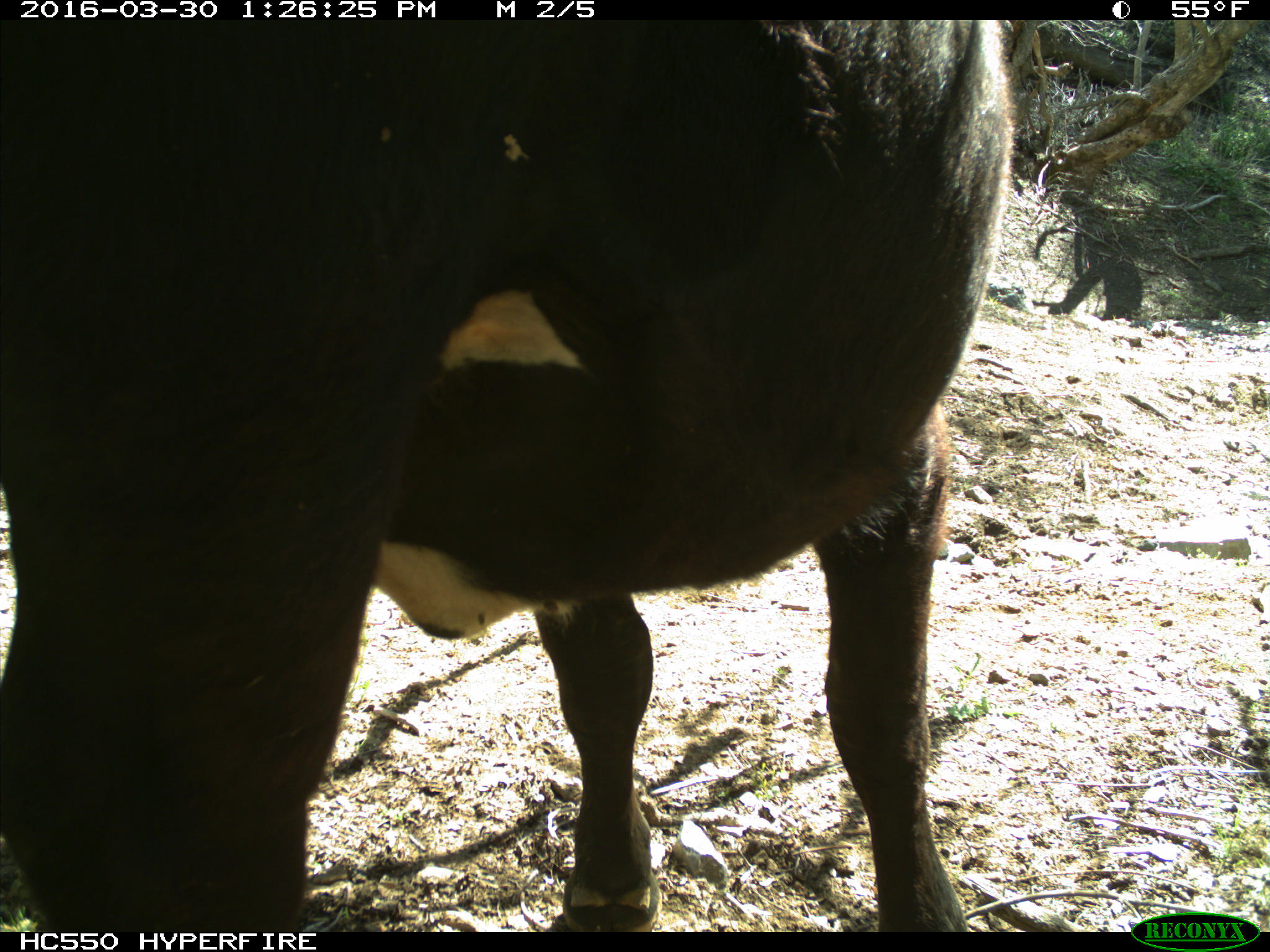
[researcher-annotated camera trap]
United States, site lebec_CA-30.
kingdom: Animalia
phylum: Chordata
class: Mammalia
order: Artiodactyla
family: Bovidae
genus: Bos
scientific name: Bos taurus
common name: domestic cow